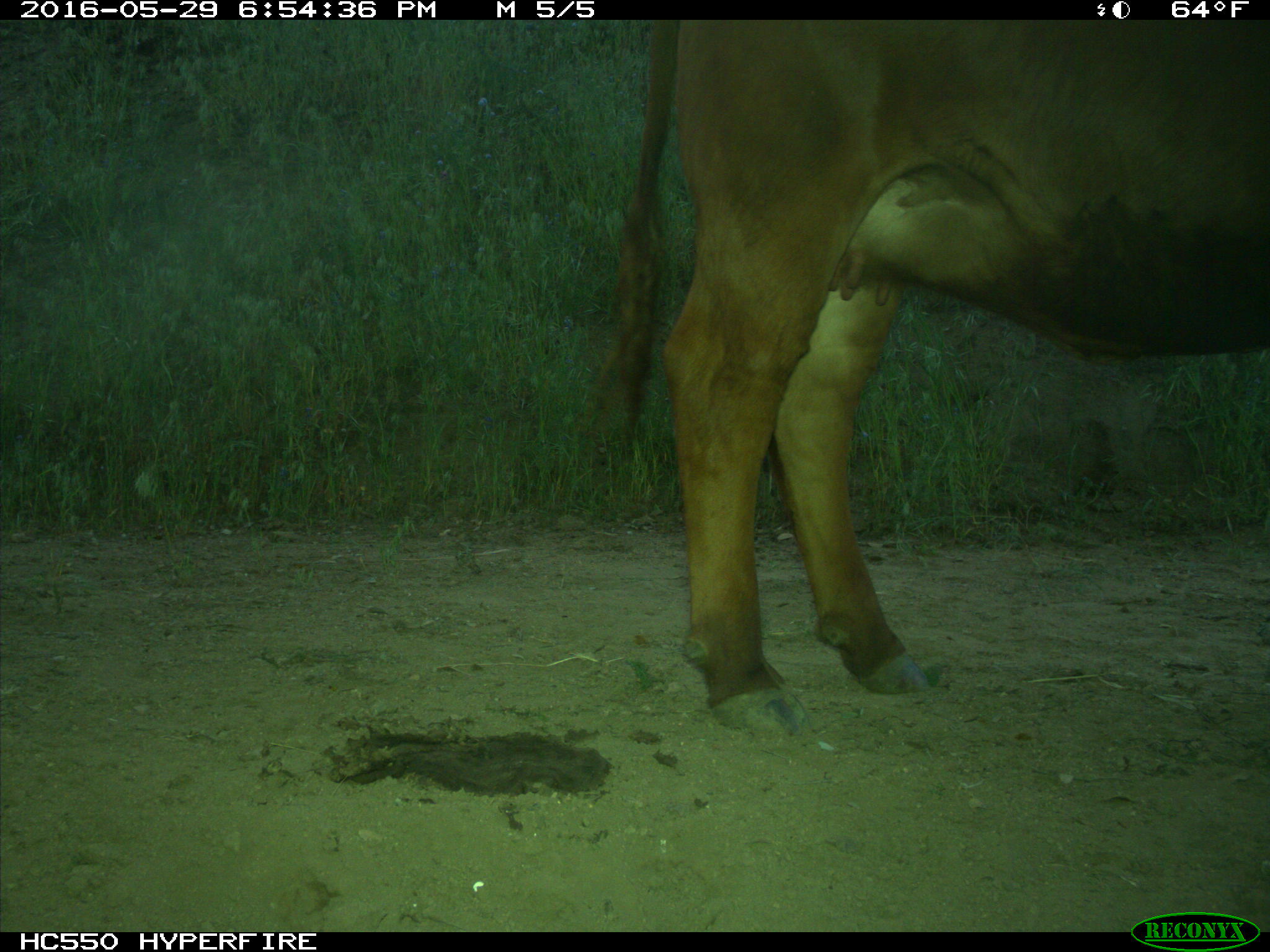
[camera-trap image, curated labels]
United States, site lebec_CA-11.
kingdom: Animalia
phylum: Chordata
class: Mammalia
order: Artiodactyla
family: Bovidae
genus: Bos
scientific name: Bos taurus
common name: domestic cow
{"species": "Bos taurus (domestic cow)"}